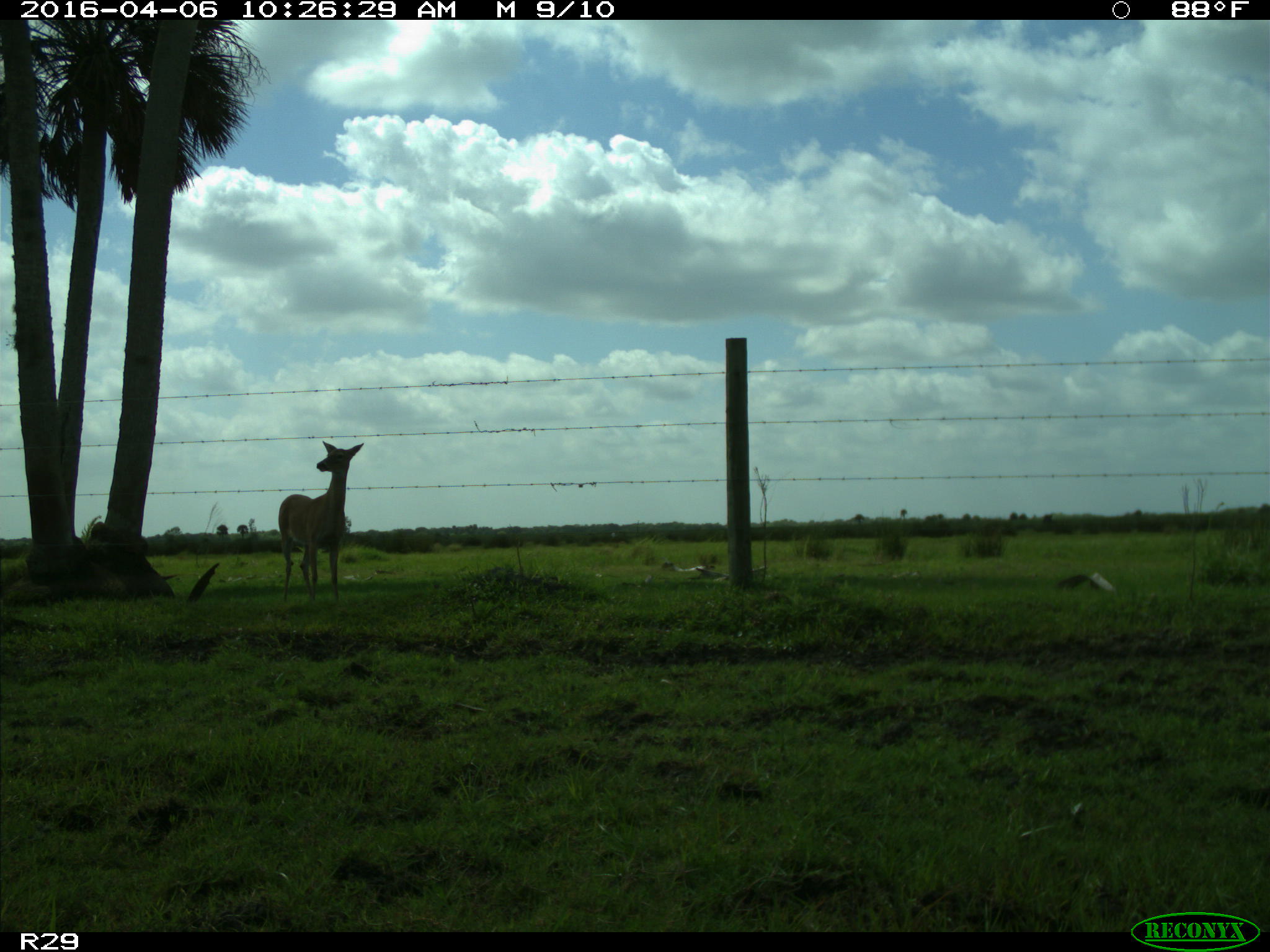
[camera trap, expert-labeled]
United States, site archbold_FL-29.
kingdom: Animalia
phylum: Chordata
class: Mammalia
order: Artiodactyla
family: Cervidae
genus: Odocoileus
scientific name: Odocoileus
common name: deer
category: unidentified deer